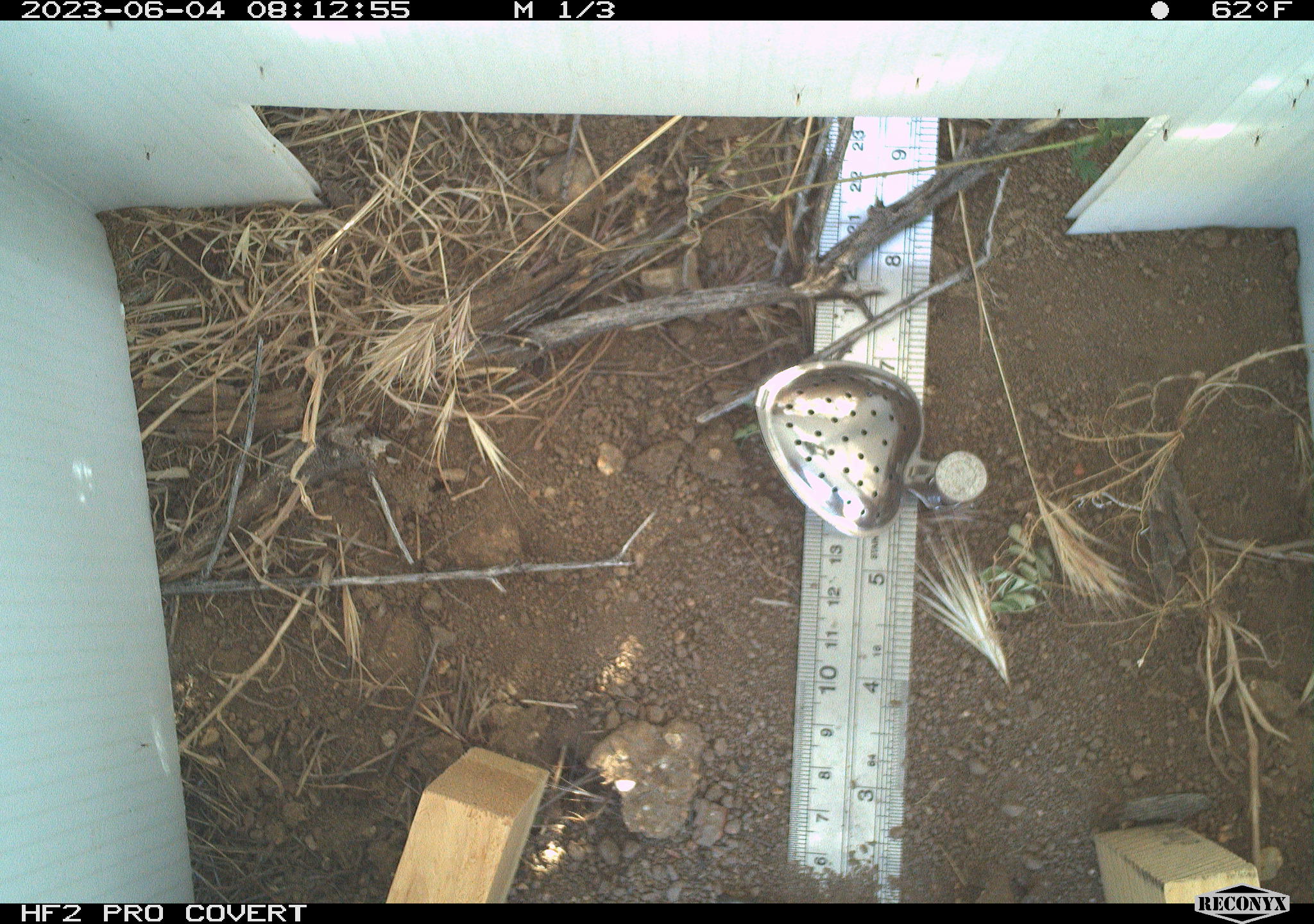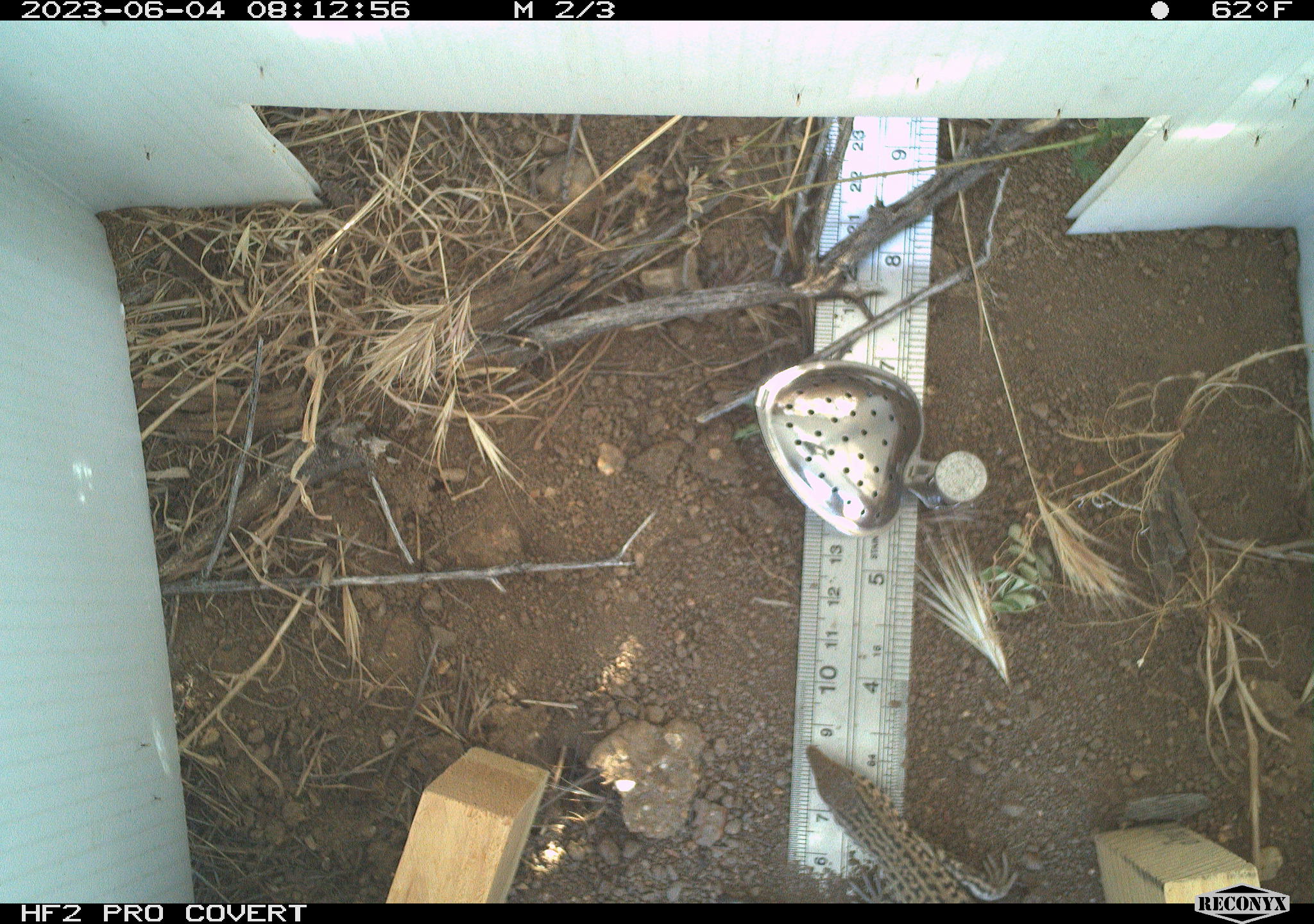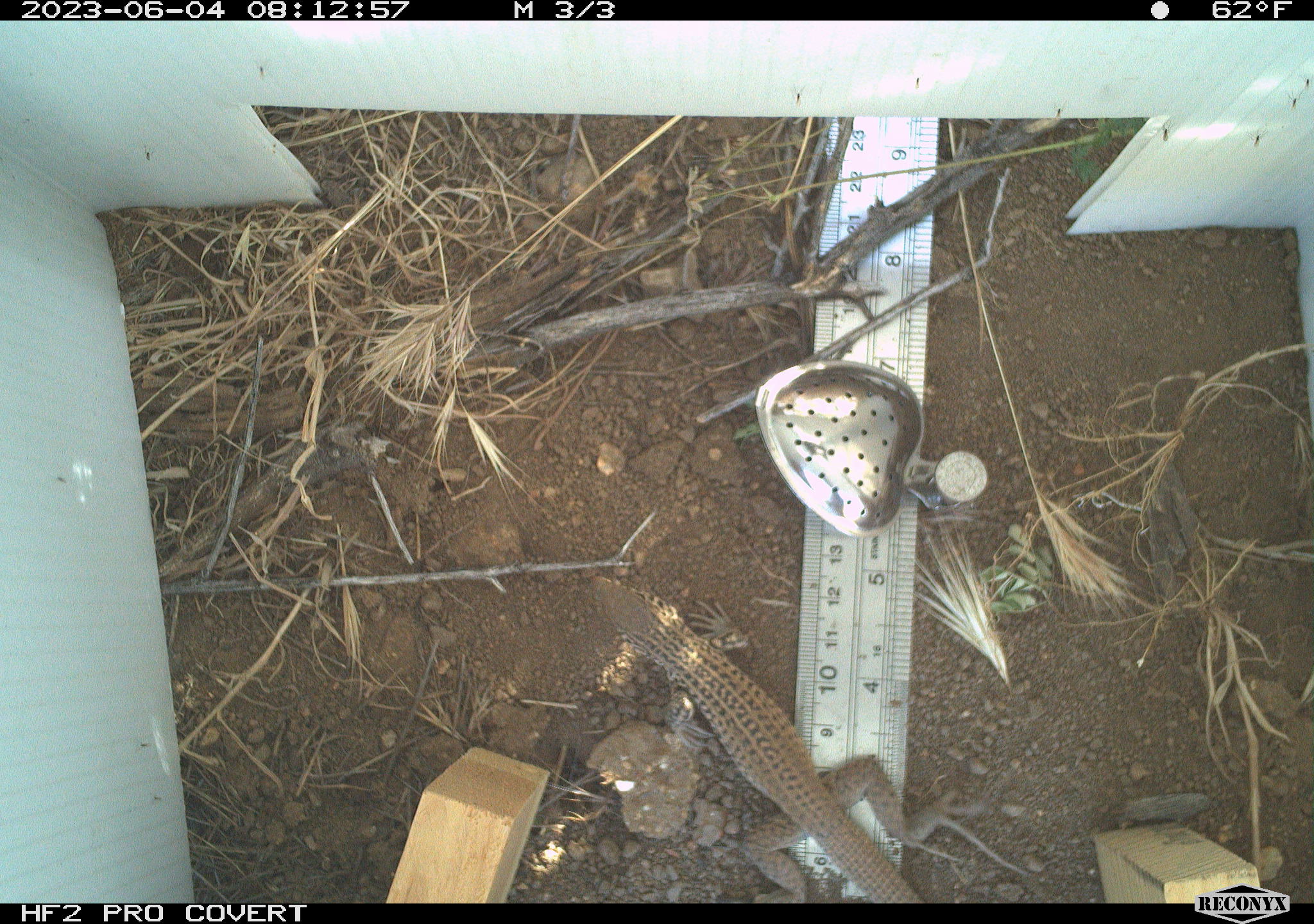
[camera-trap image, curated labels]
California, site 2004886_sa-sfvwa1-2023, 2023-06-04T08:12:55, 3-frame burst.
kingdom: Animalia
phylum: Chordata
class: Reptilia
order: Squamata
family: Teiidae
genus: Aspidoscelis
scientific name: Aspidoscelis tigris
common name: western whiptail